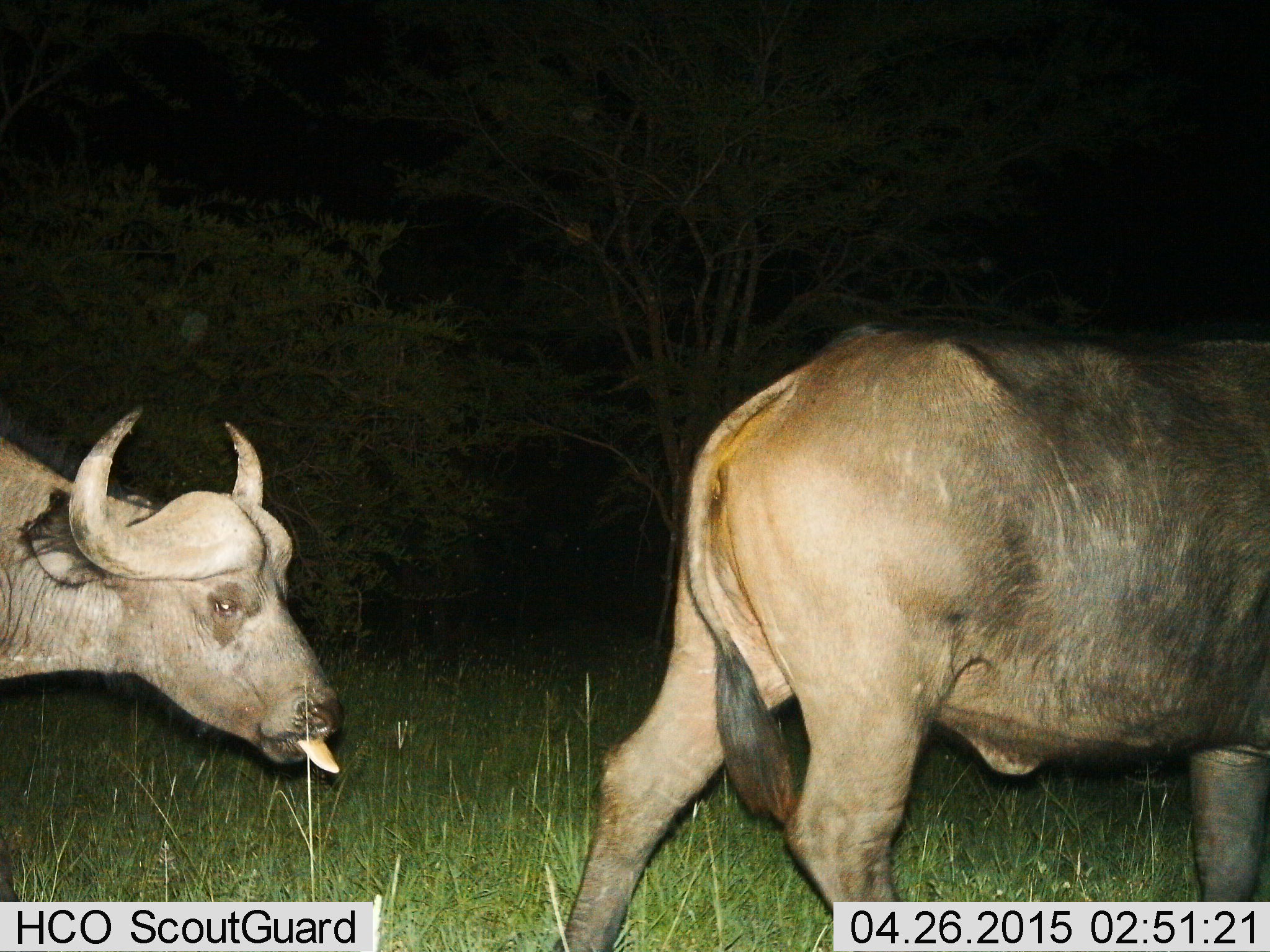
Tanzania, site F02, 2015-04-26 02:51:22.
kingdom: Animalia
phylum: Chordata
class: Mammalia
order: Artiodactyla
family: Bovidae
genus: Syncerus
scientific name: Syncerus caffer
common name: cape buffalo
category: buffalo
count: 2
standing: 30%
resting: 0%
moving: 80%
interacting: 0%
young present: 0%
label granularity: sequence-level